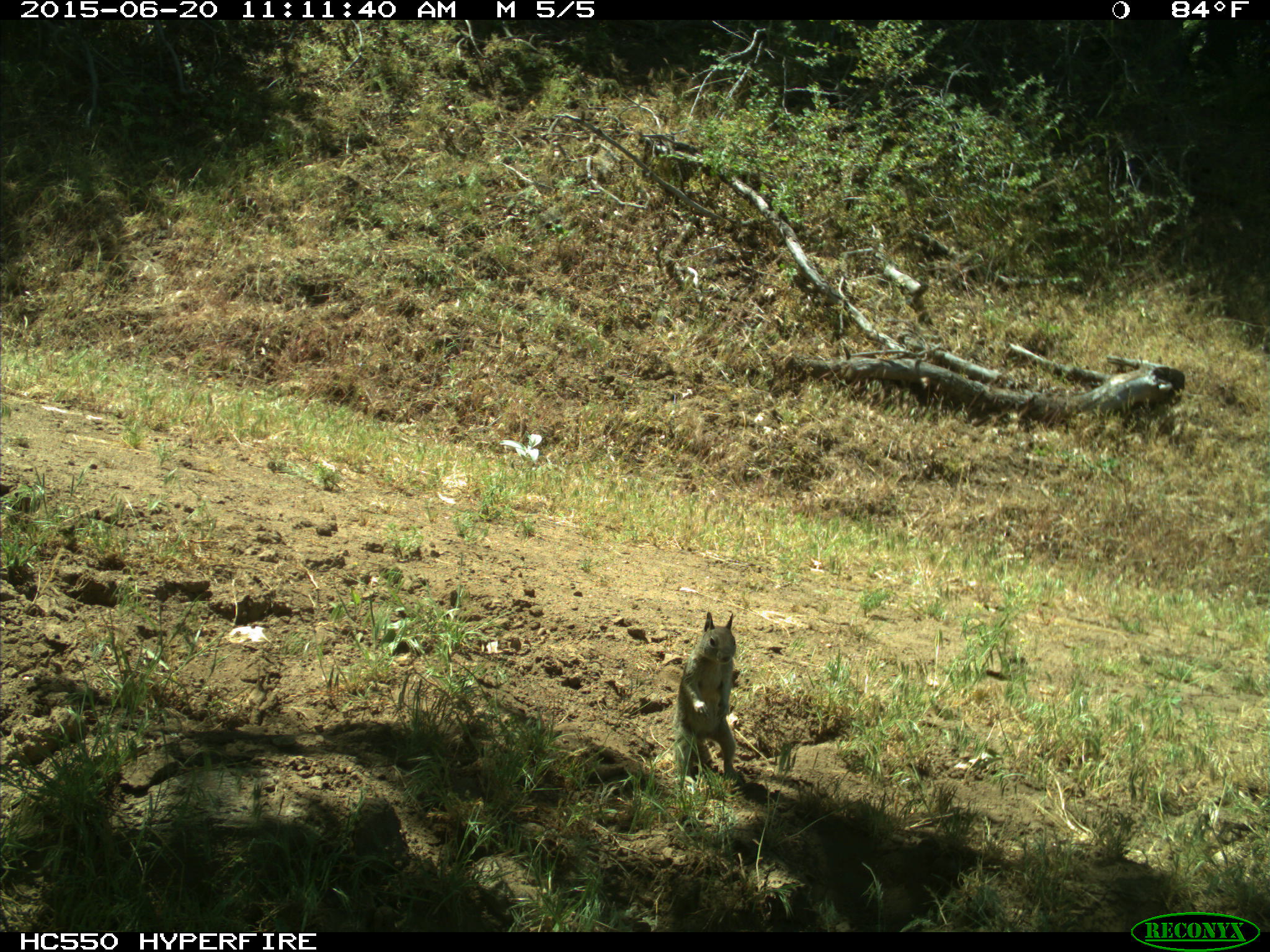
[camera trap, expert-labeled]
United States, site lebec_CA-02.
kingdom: Animalia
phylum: Chordata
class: Mammalia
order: Rodentia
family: Sciuridae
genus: Otospermophilus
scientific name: Otospermophilus beecheyi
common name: california ground squirrel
Otospermophilus beecheyi (california ground squirrel).